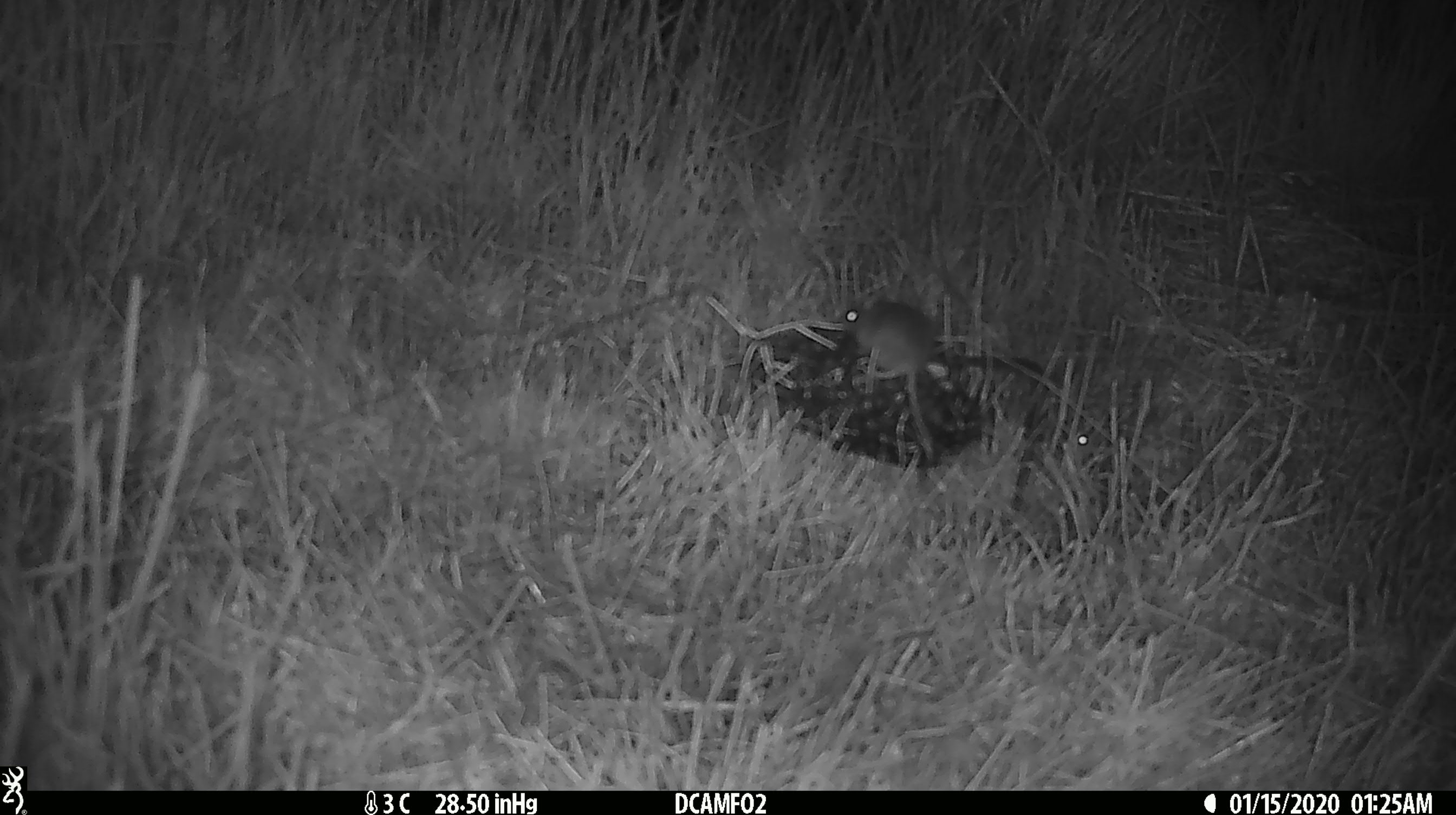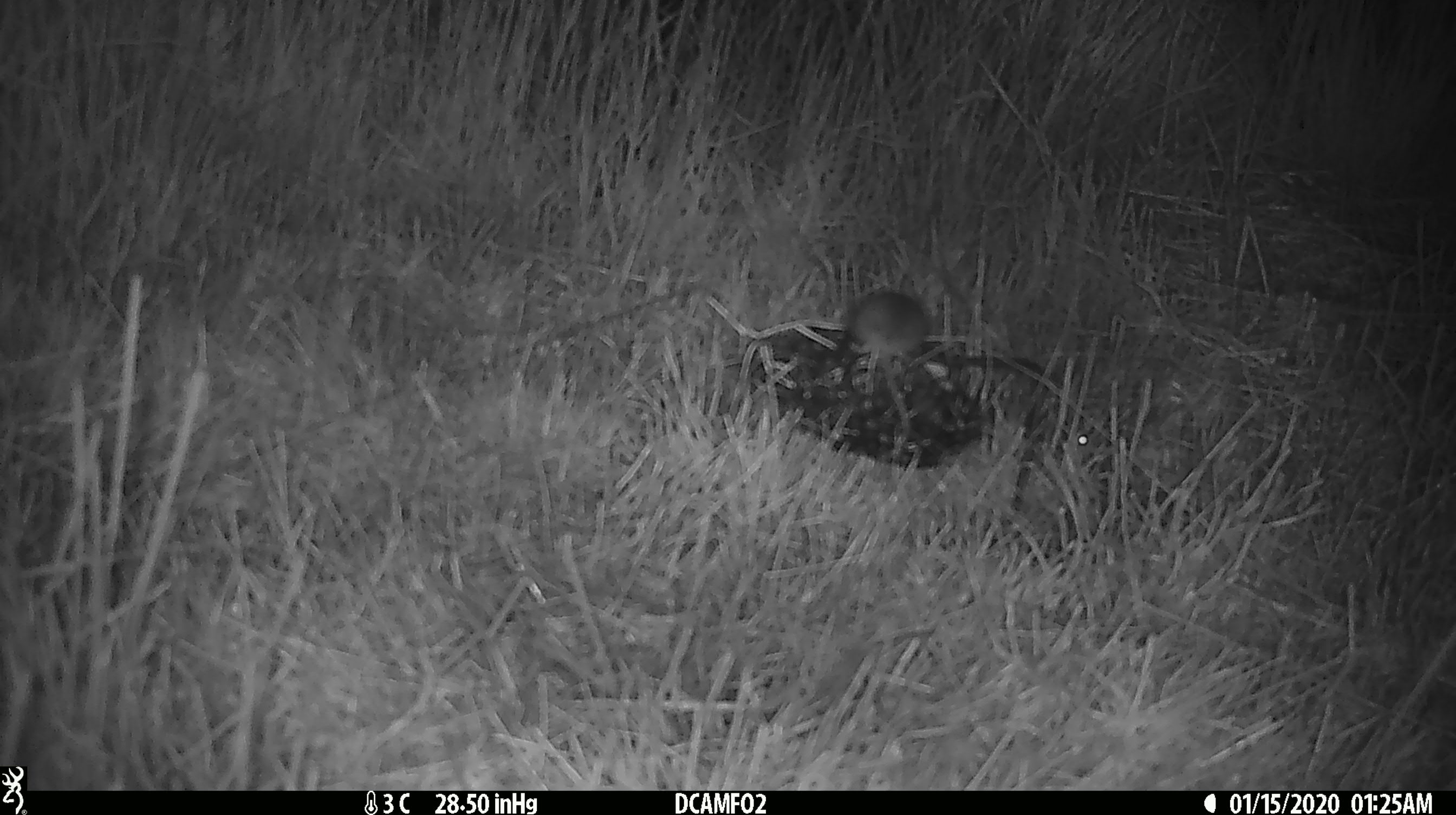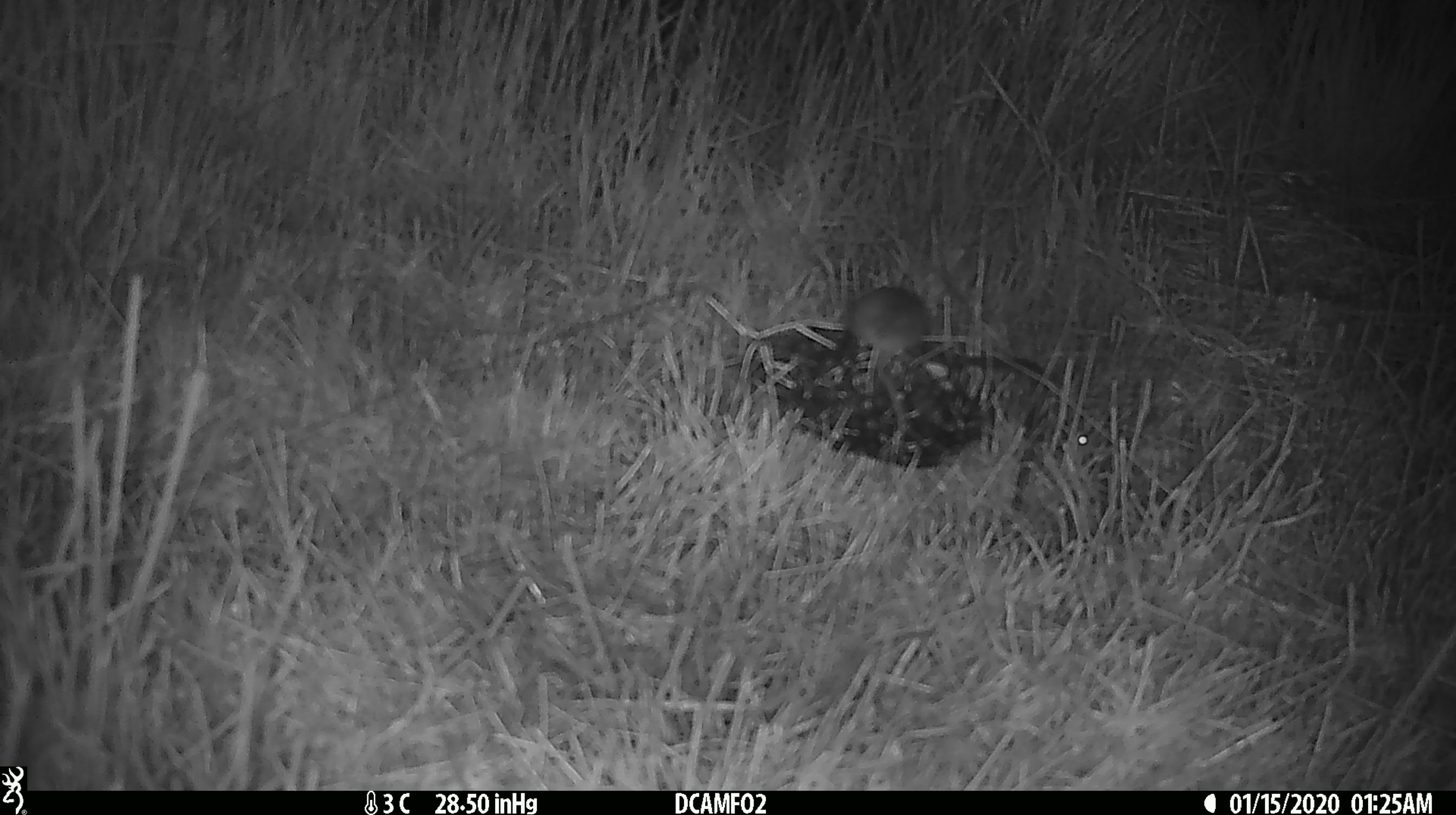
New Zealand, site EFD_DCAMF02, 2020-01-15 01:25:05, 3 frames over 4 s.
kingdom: Animalia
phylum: Chordata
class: Mammalia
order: Rodentia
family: Muridae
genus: Mus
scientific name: Mus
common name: mouse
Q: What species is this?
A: Mouse (Mus).